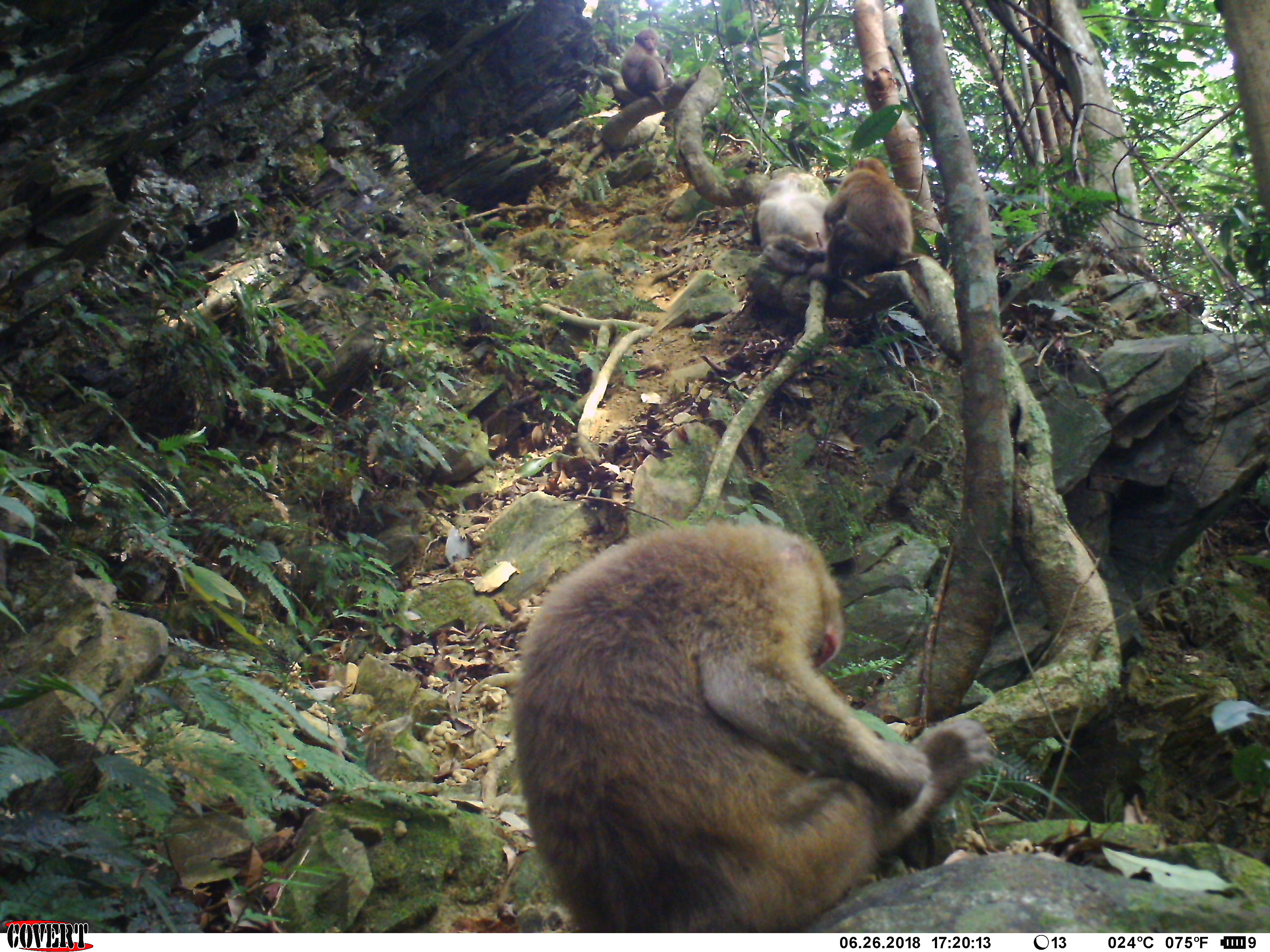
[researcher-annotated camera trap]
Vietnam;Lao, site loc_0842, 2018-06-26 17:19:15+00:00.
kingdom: Animalia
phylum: Chordata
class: Mammalia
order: Primates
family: Cercopithecidae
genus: Macaca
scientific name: Macaca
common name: macaques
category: assam or rhesus macaque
Assam or rhesus macaque (macaques) (Macaca). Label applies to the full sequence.